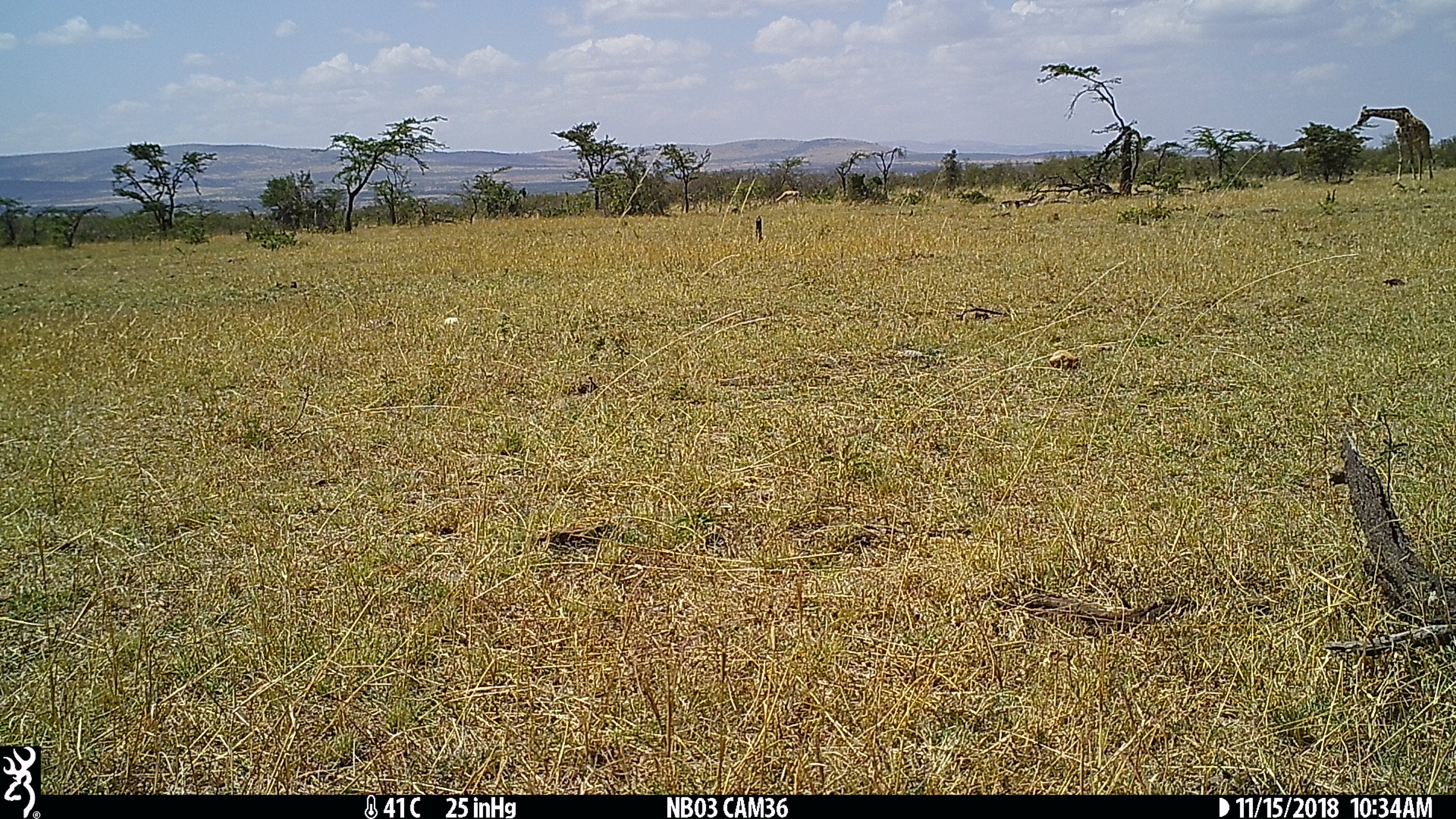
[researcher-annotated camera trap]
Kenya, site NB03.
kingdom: Animalia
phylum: Chordata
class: Mammalia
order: Artiodactyla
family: Giraffidae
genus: Giraffa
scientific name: Giraffa camelopardalis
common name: northern giraffe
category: giraffe